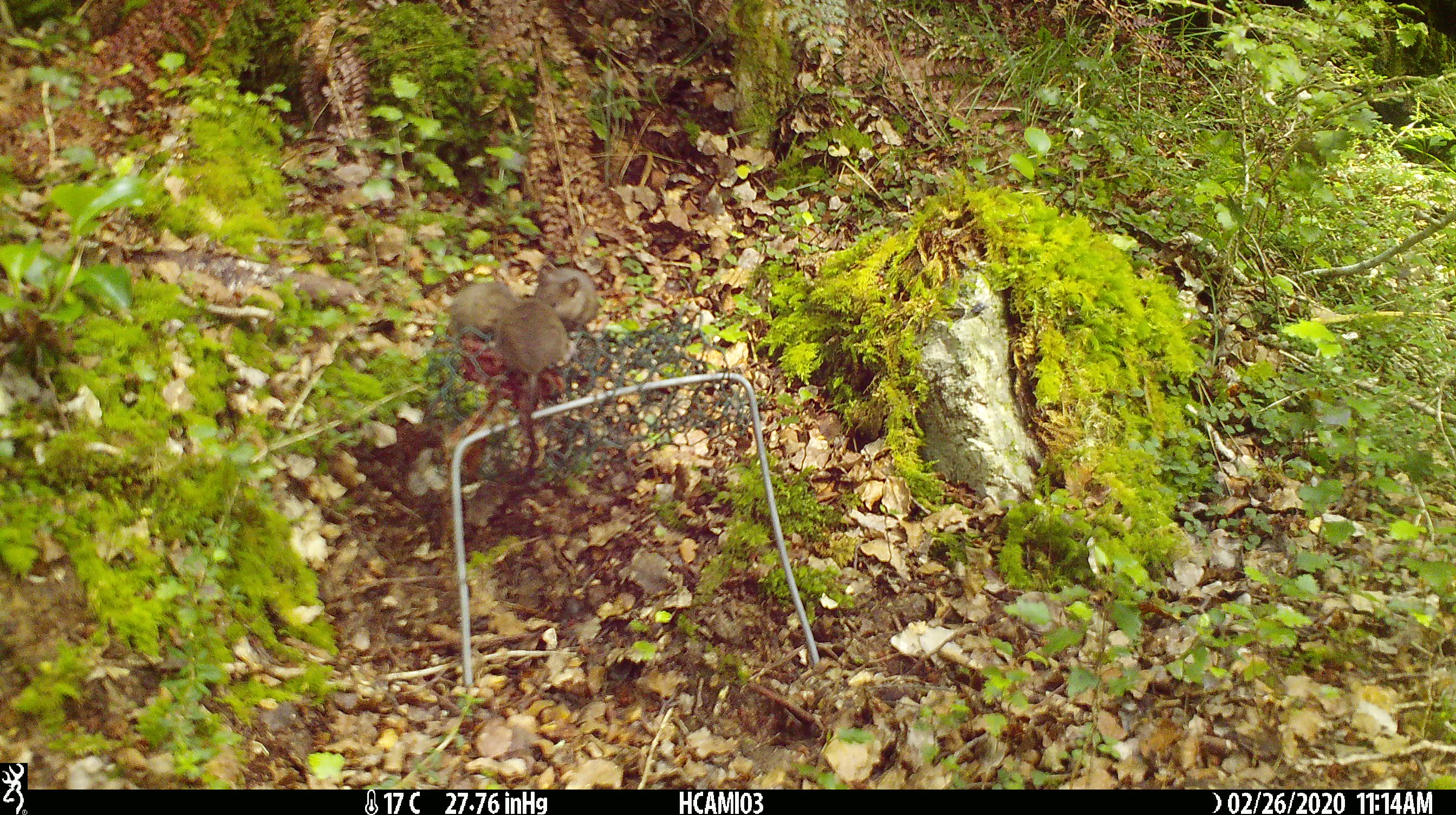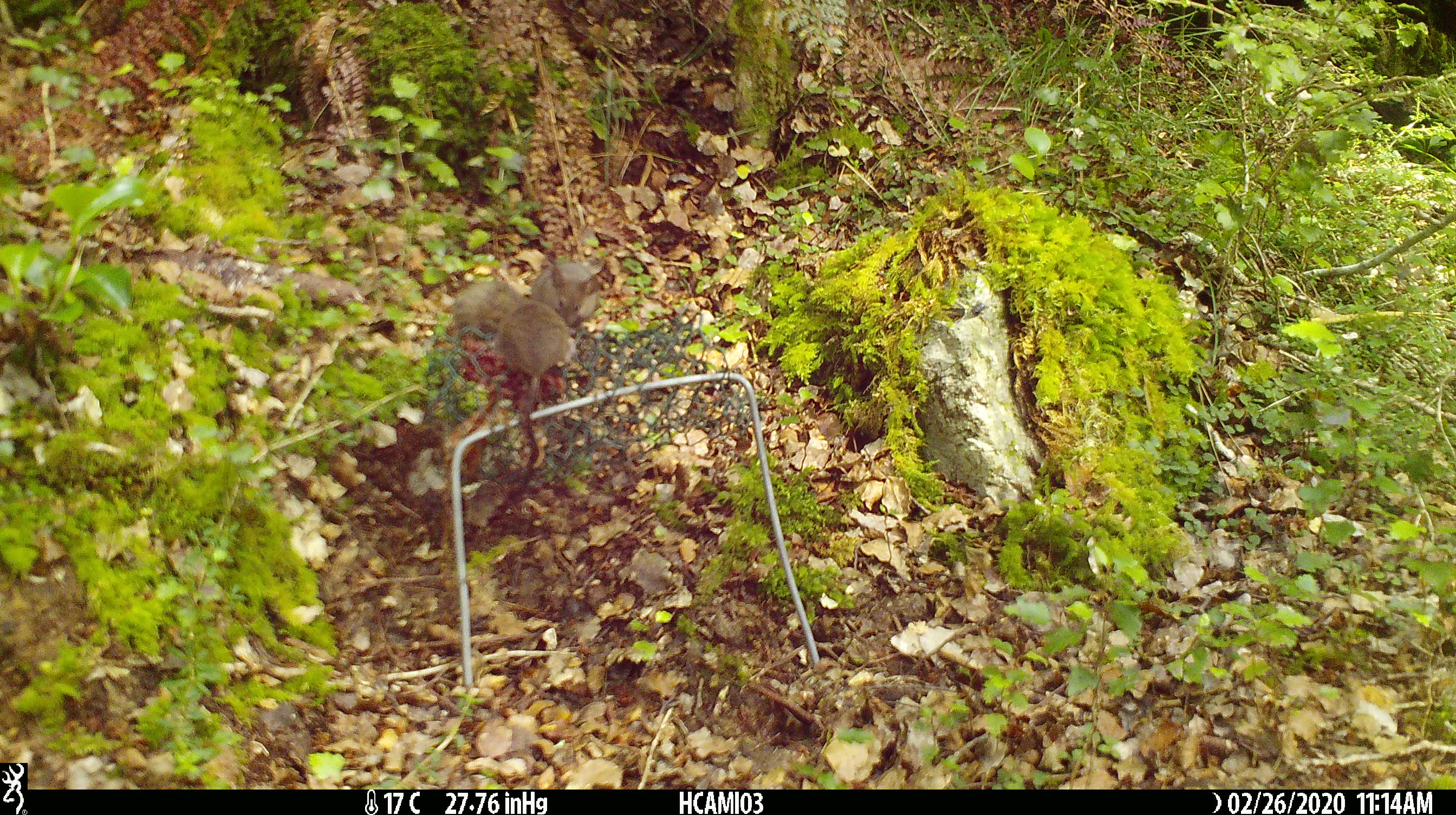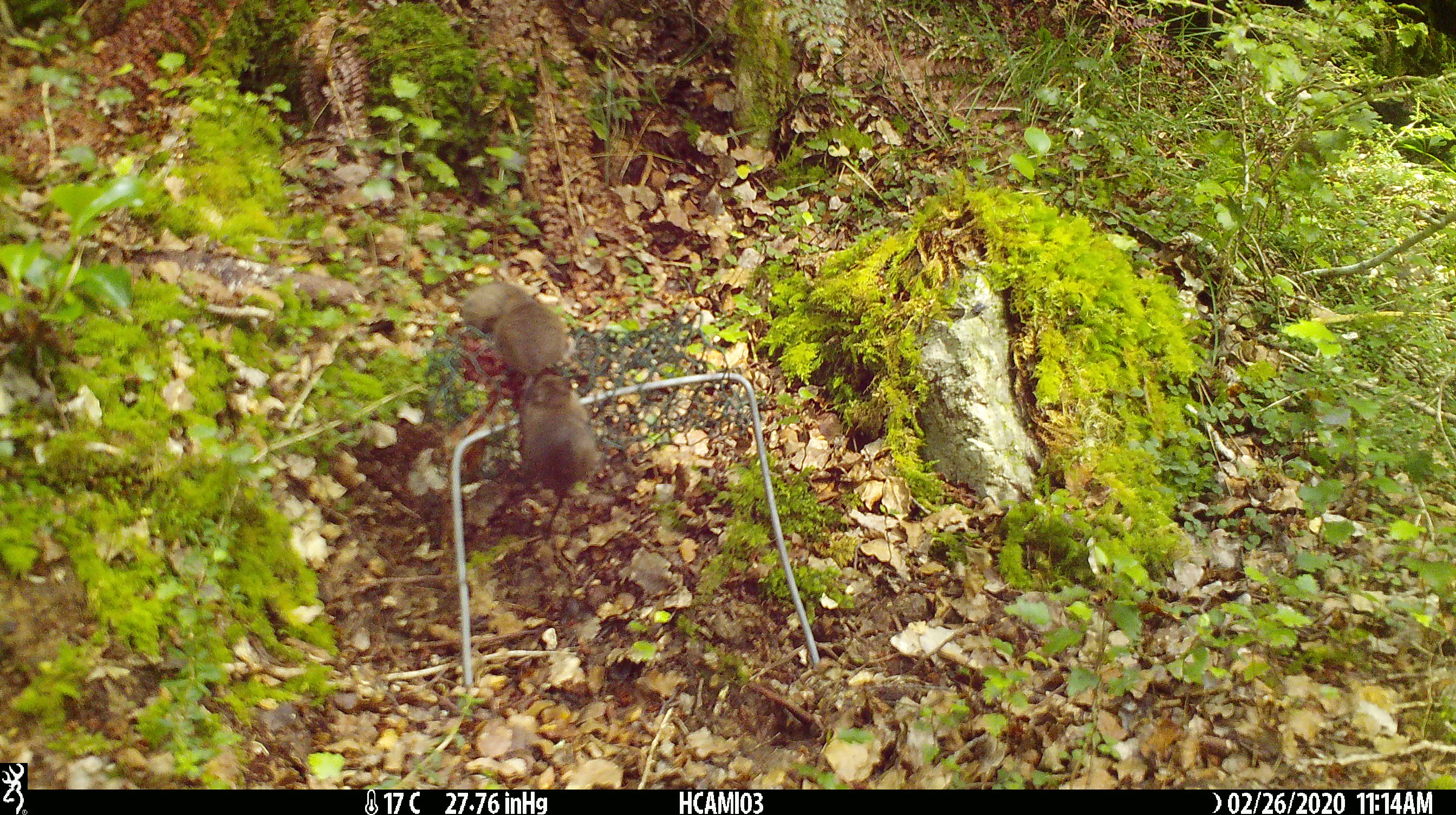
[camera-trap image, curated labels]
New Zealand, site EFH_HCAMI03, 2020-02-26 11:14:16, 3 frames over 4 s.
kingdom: Animalia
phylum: Chordata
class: Mammalia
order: Rodentia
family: Muridae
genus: Mus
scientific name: Mus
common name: mouse